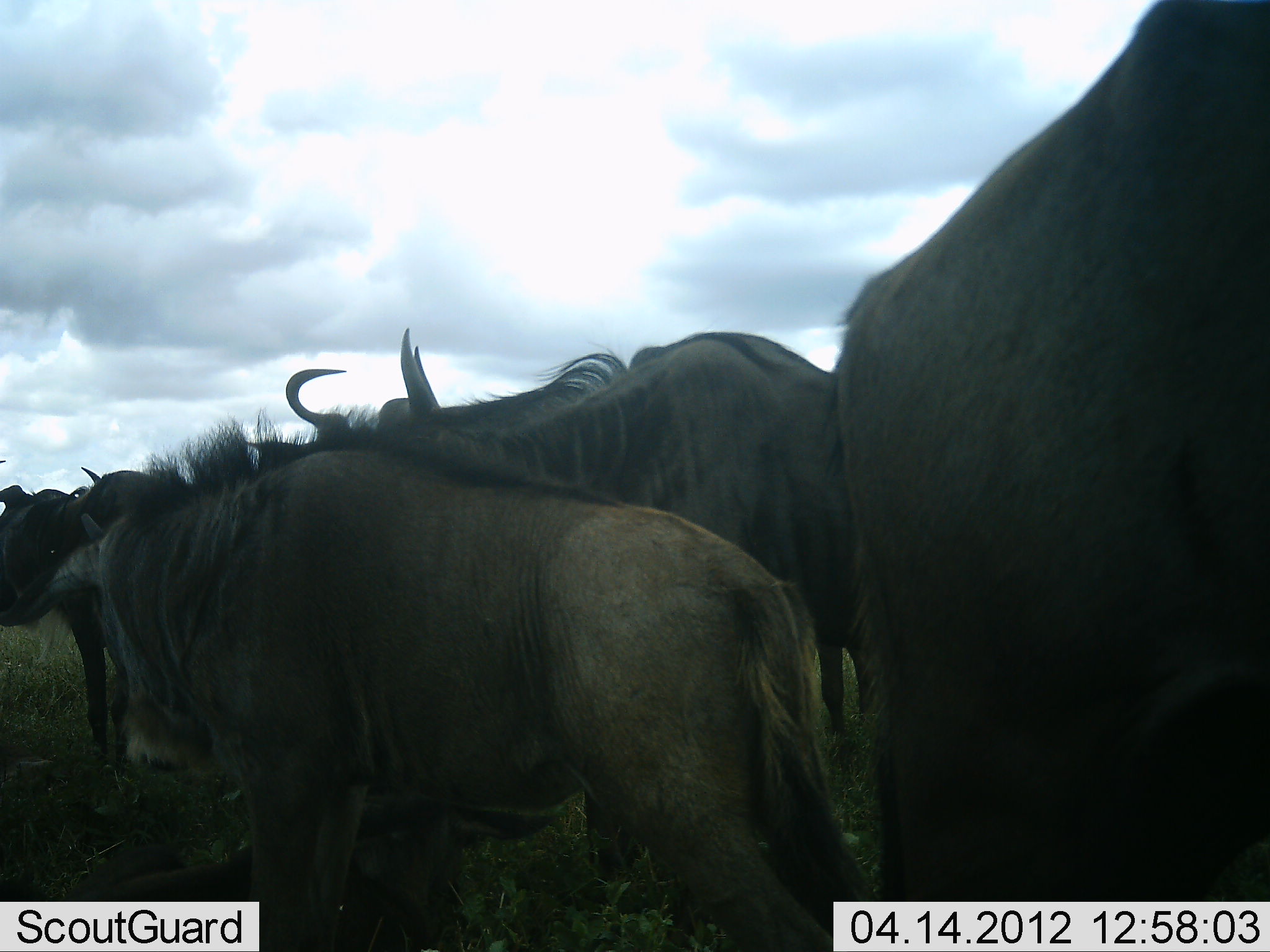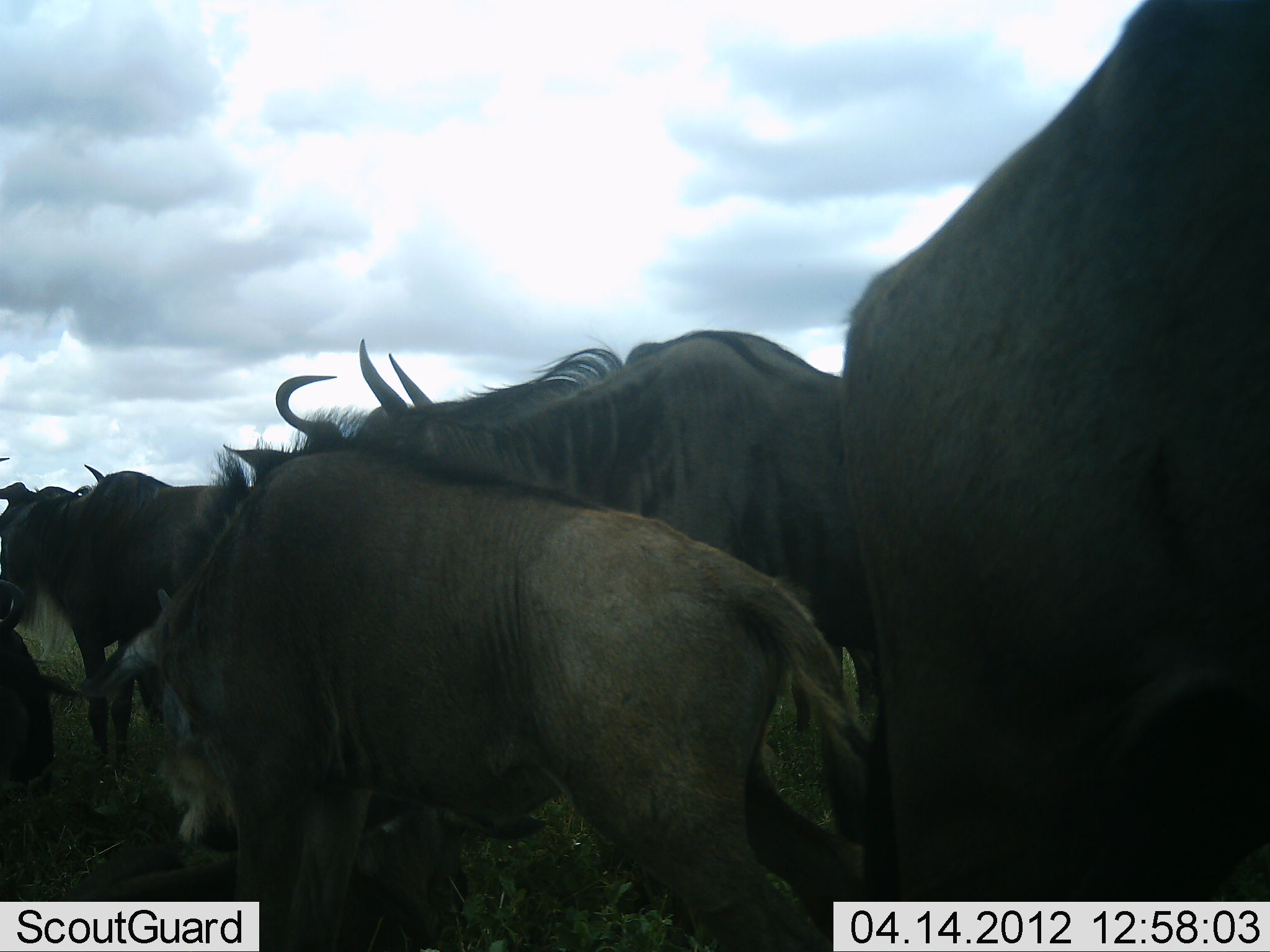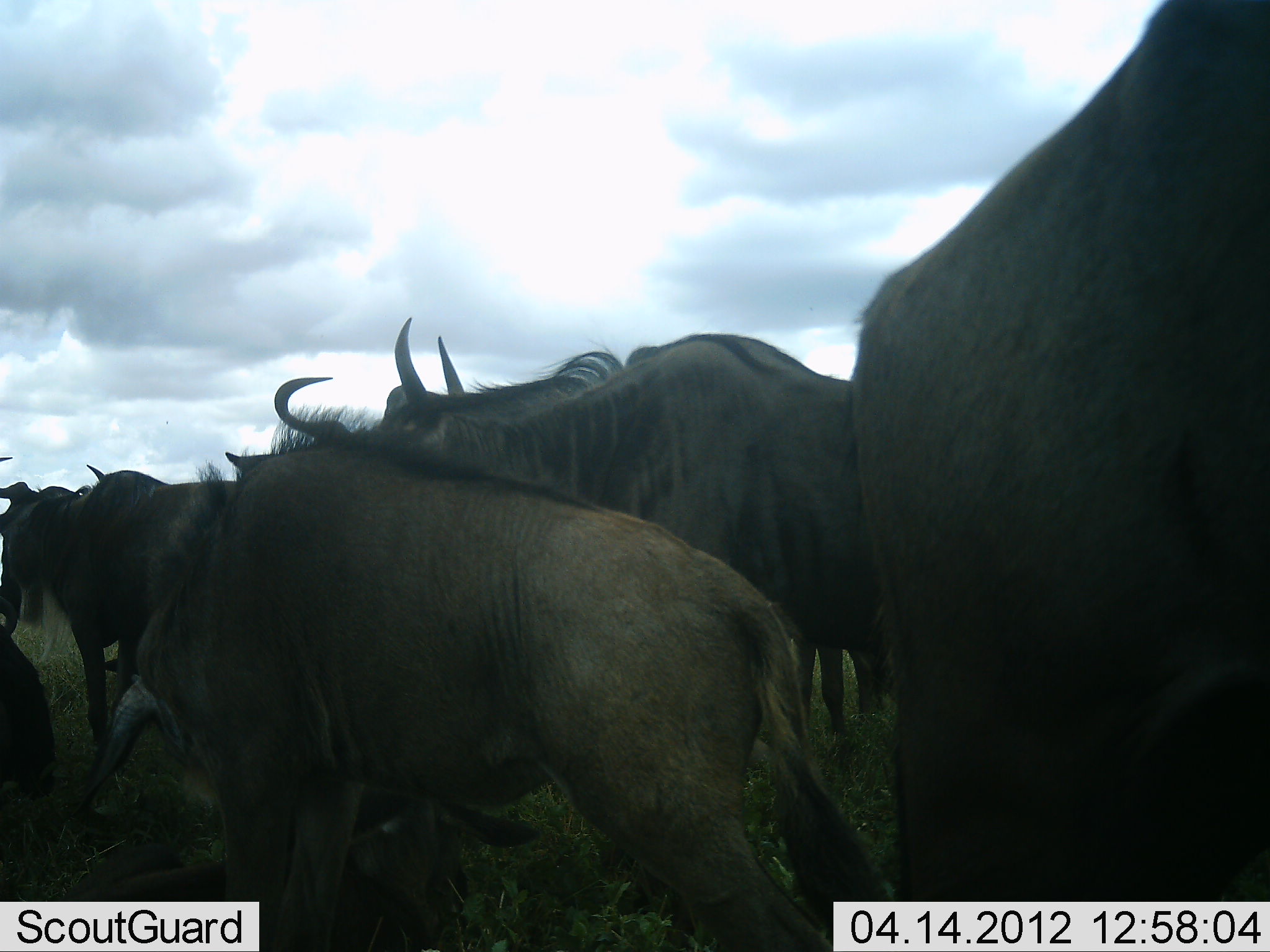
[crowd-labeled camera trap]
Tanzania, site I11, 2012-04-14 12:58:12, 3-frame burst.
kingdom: Animalia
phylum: Chordata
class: Mammalia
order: Artiodactyla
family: Bovidae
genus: Connochaetes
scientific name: Connochaetes taurinus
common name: blue wildebeest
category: wildebeest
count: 7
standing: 81%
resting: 12%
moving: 25%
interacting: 19%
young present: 25%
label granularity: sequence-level